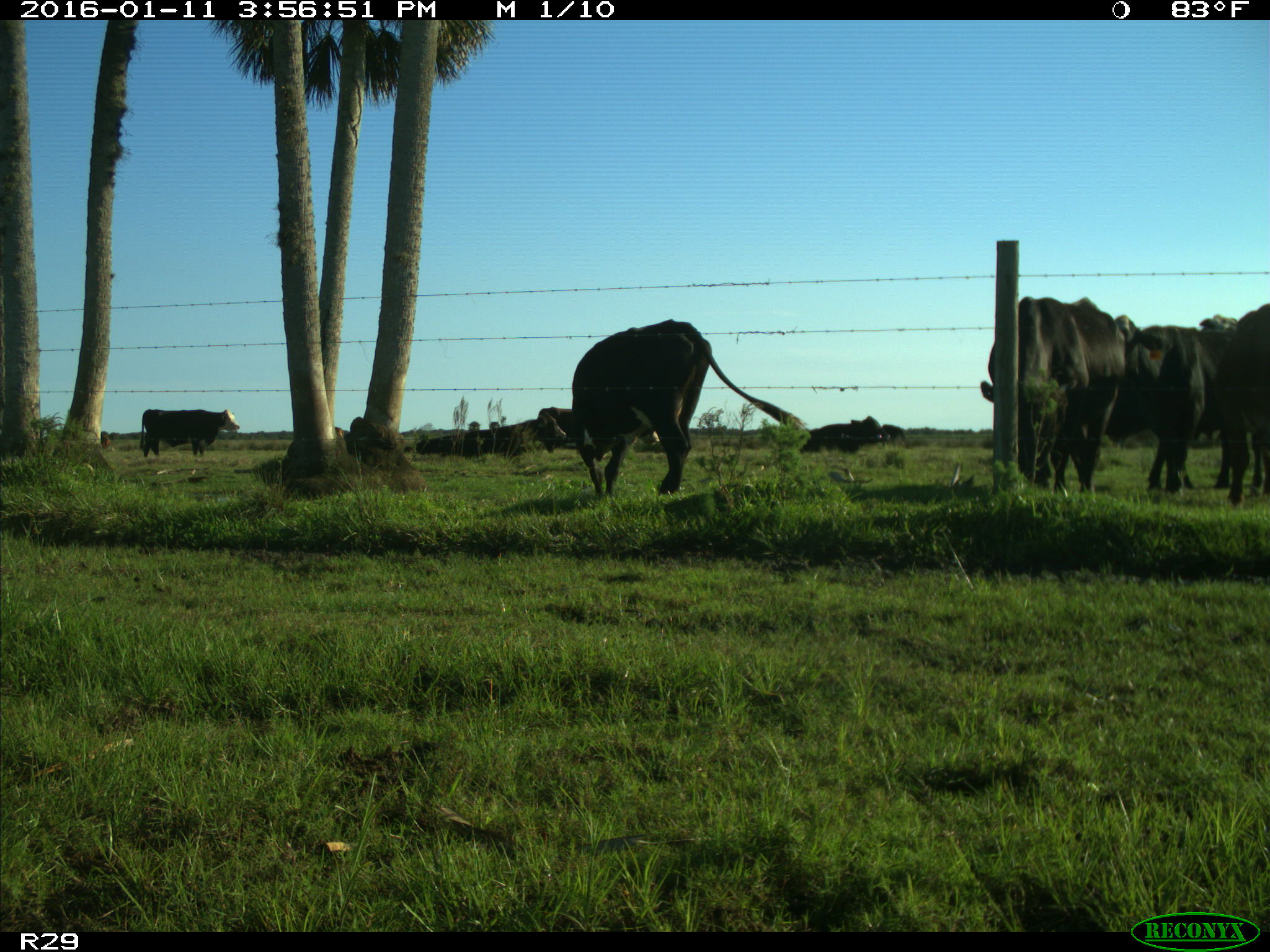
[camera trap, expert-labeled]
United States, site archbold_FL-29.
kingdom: Animalia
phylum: Chordata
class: Mammalia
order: Artiodactyla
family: Bovidae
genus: Bos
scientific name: Bos taurus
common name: domestic cow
Bos taurus (domestic cow).